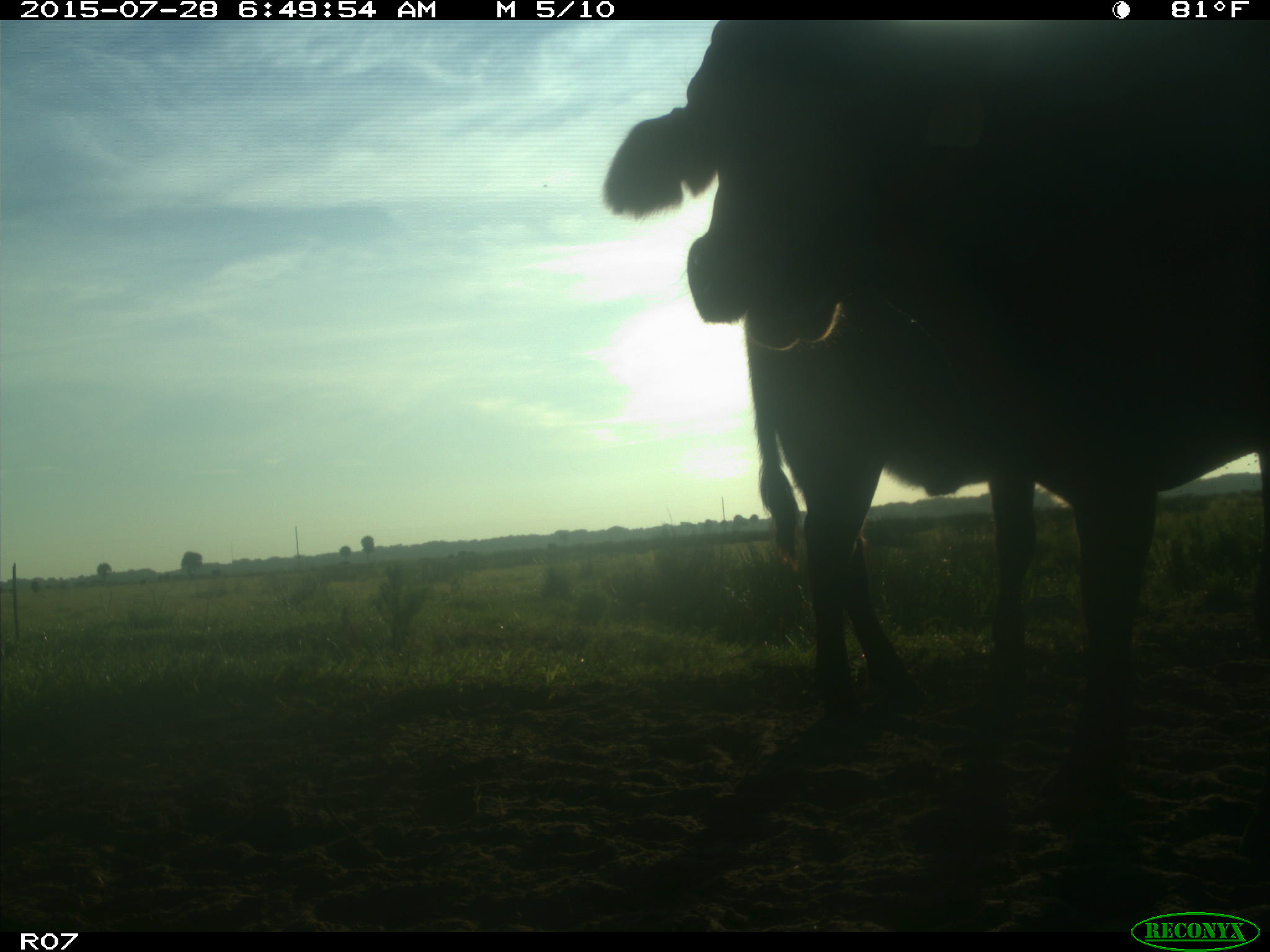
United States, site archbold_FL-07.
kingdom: Animalia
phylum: Chordata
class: Mammalia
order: Artiodactyla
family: Bovidae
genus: Bos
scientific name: Bos taurus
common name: domestic cow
Bos taurus (domestic cow).